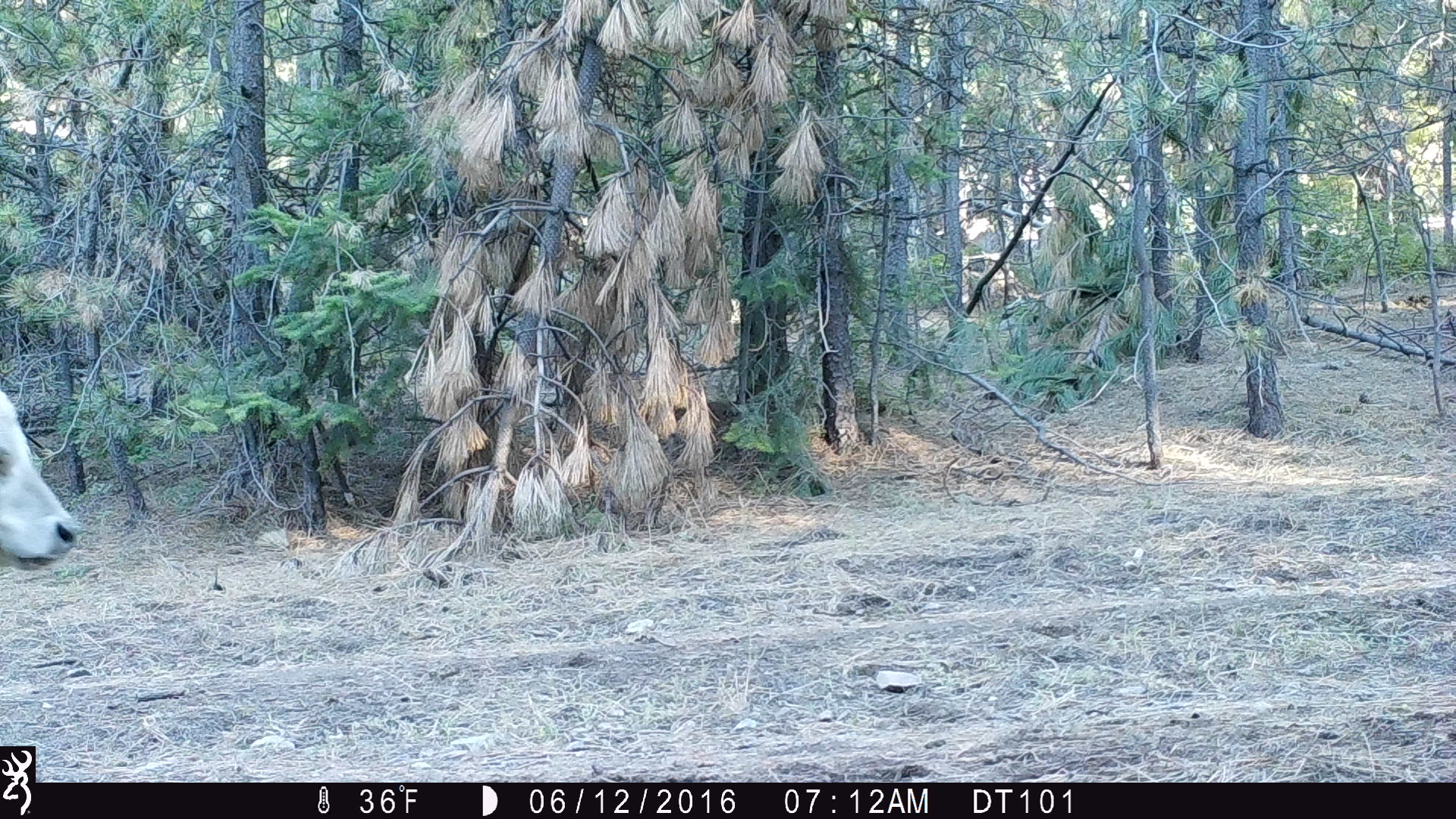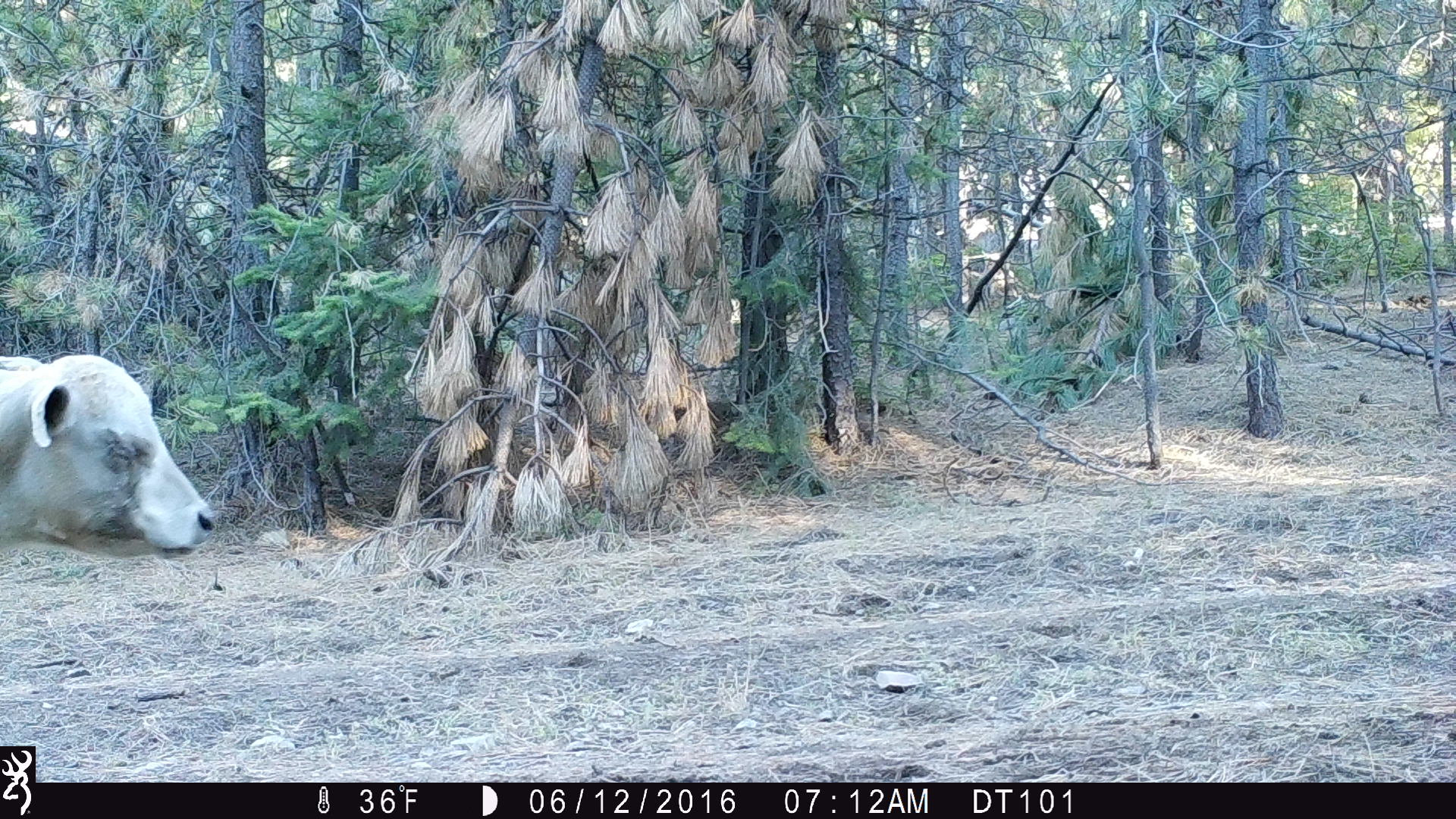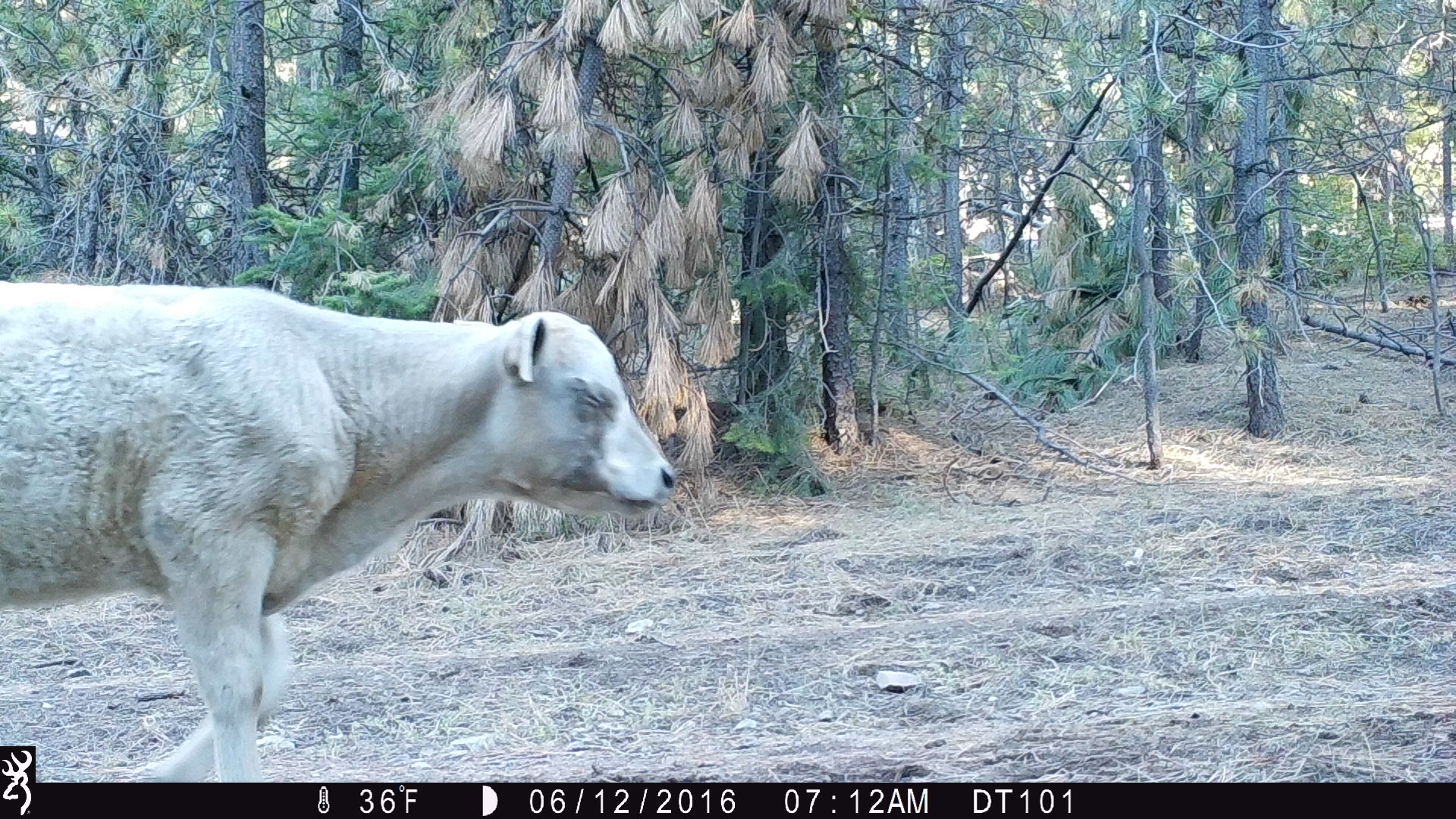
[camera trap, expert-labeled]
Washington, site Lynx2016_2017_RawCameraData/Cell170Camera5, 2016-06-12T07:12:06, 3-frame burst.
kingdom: Animalia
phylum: Chordata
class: Mammalia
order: Artiodactyla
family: Bovidae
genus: Bos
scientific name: Bos taurus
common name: domestic cattle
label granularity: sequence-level